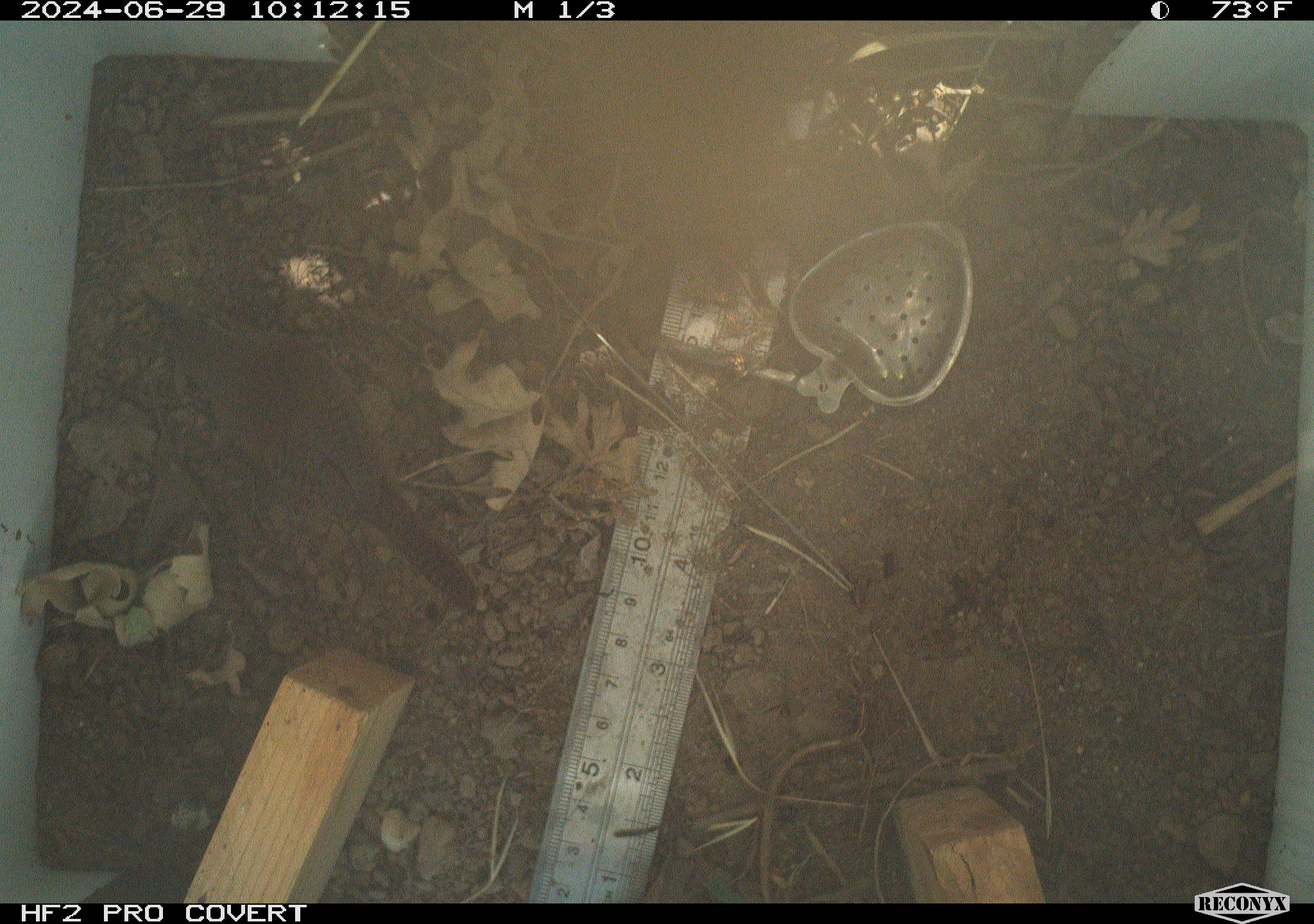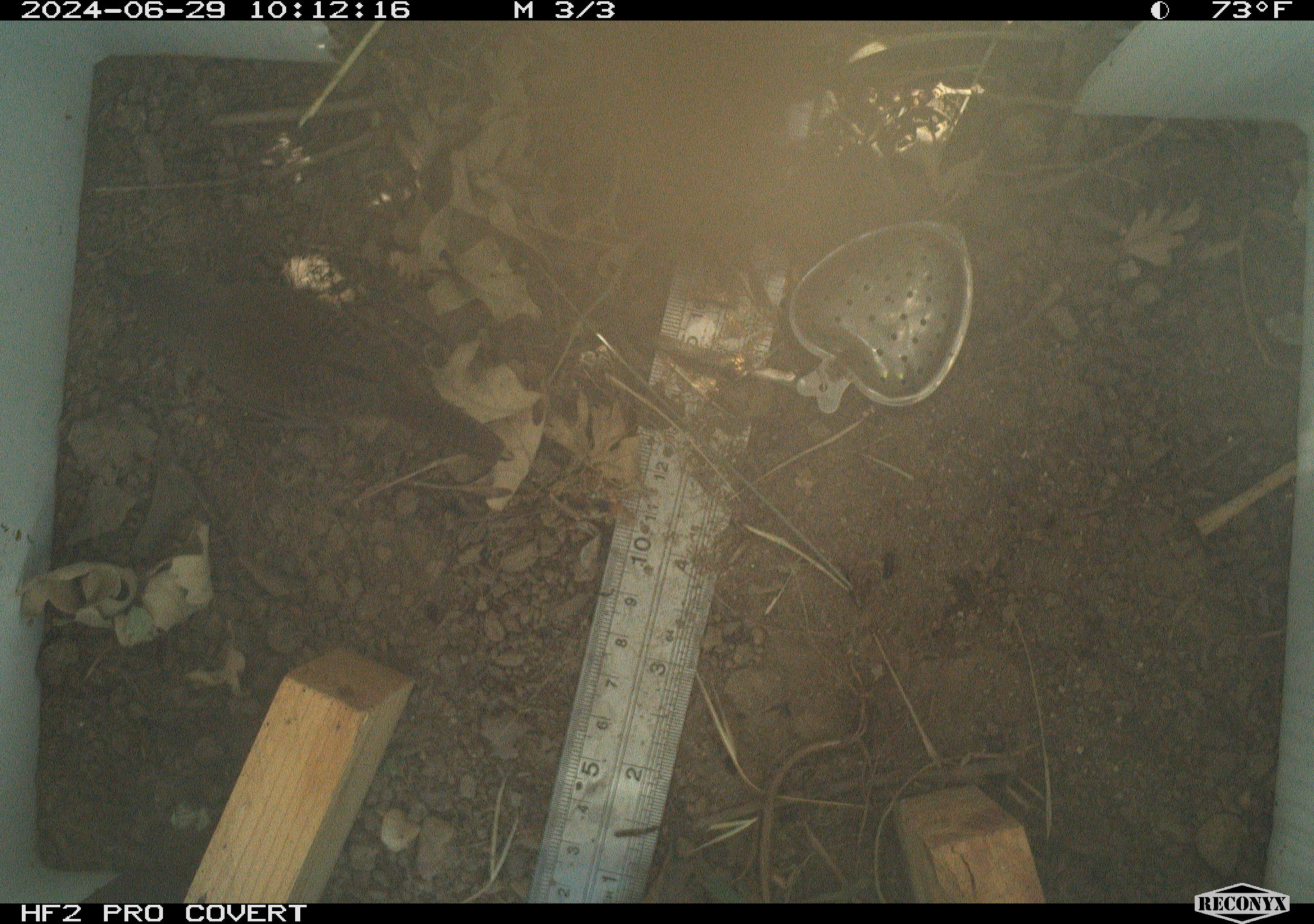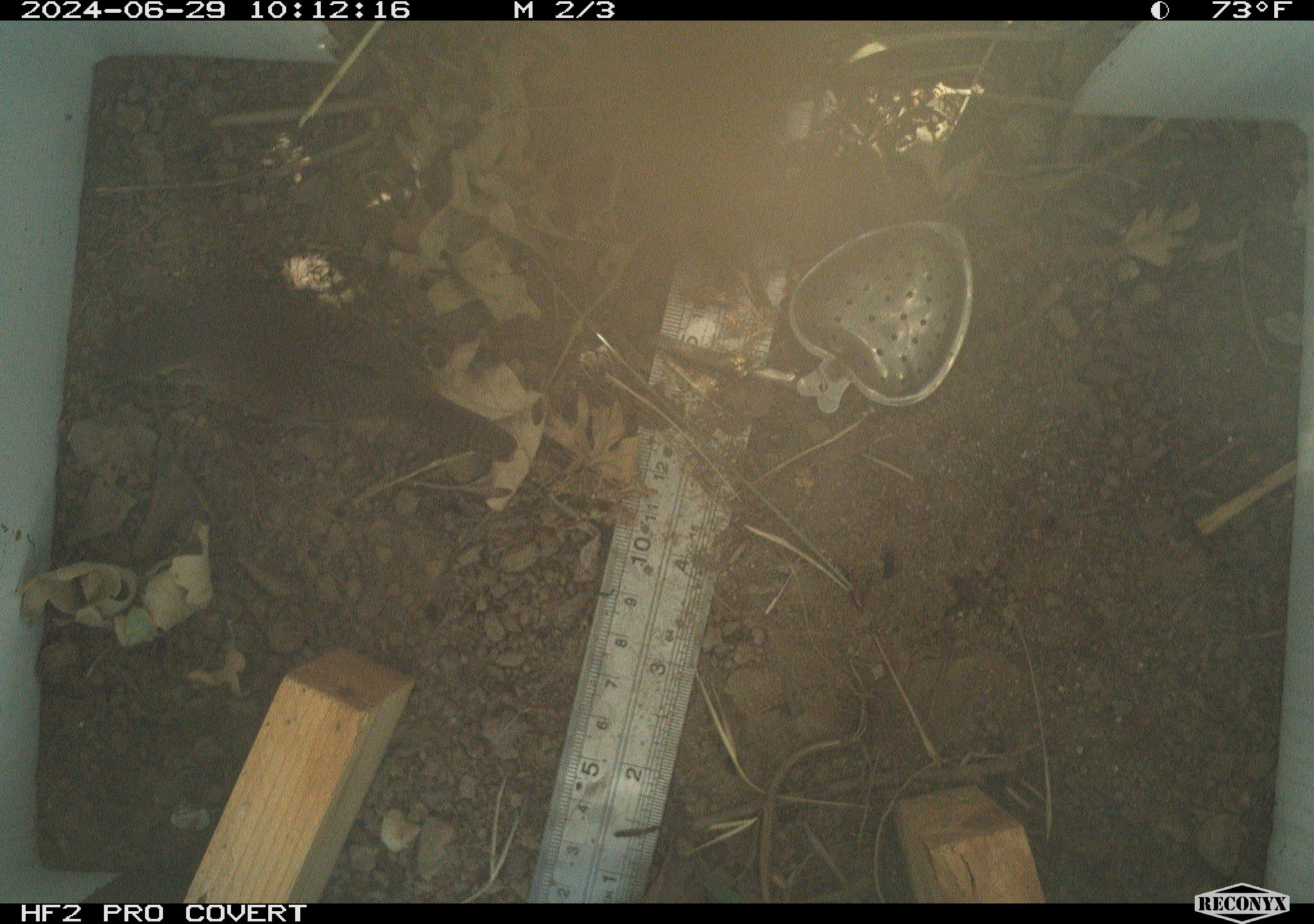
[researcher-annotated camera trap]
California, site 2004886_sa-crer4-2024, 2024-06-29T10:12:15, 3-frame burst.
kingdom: Animalia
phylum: Chordata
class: Aves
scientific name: Aves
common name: bird